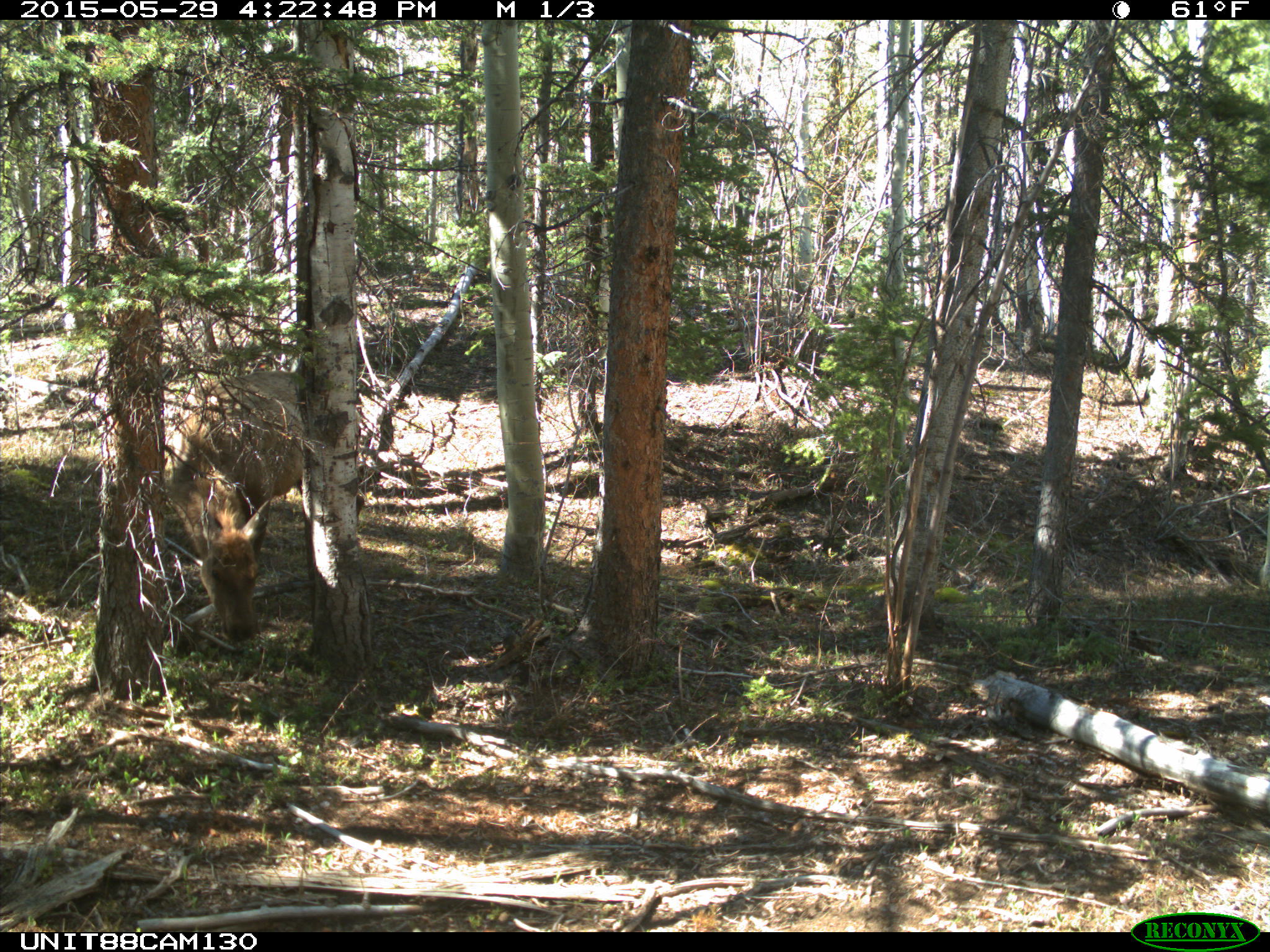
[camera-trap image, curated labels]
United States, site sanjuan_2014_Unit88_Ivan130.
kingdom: Animalia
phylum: Chordata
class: Mammalia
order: Artiodactyla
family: Cervidae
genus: Cervus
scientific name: Cervus elaphus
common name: red deer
Cervus elaphus (red deer).